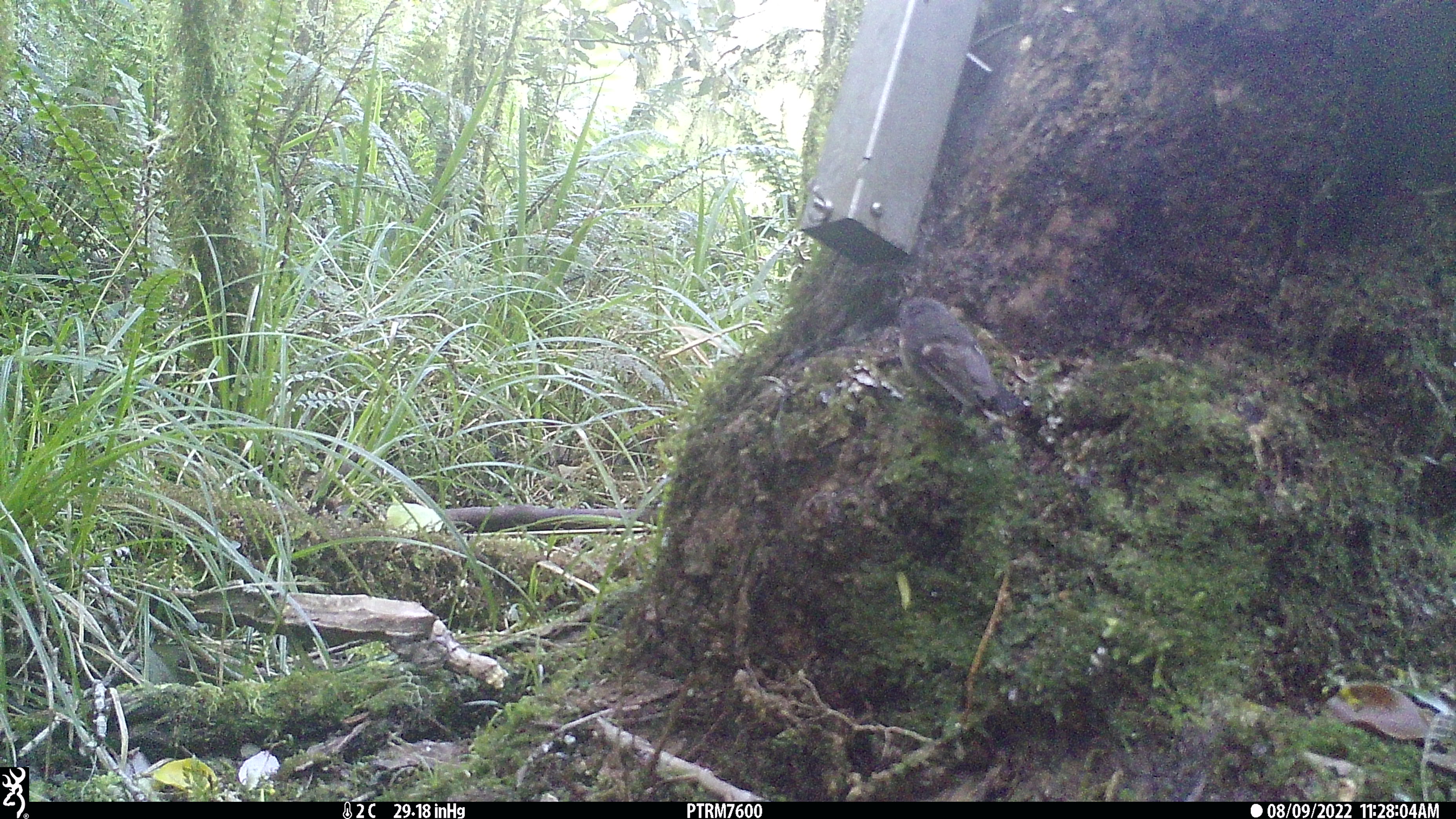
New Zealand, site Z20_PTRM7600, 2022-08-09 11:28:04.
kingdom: Animalia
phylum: Chordata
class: Aves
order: Passeriformes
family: Petroicidae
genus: Petroica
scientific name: Petroica macrocephala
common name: tomtit